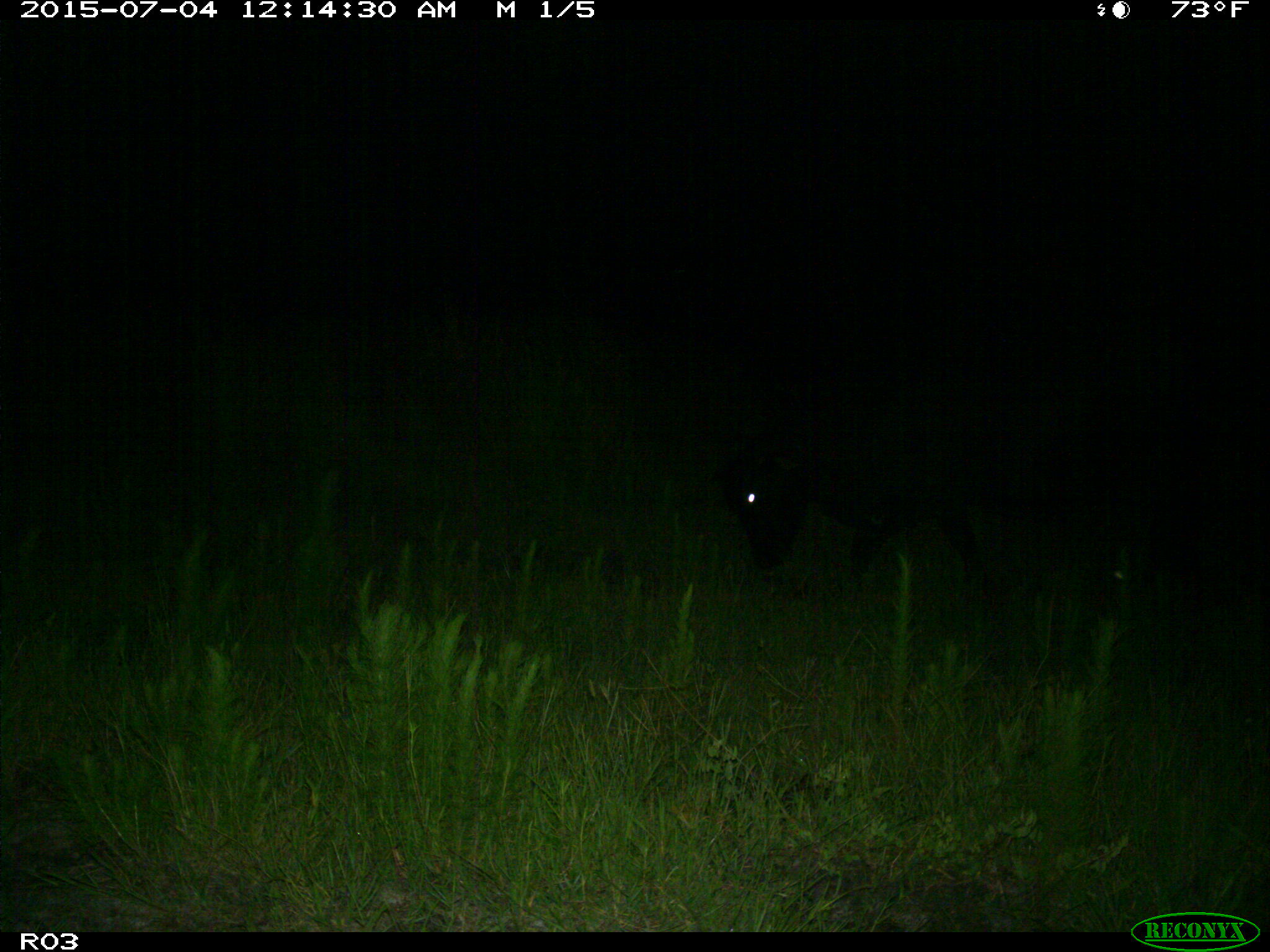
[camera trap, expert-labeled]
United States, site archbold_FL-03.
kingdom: Animalia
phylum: Chordata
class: Mammalia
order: Artiodactyla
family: Bovidae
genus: Bos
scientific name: Bos taurus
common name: domestic cow